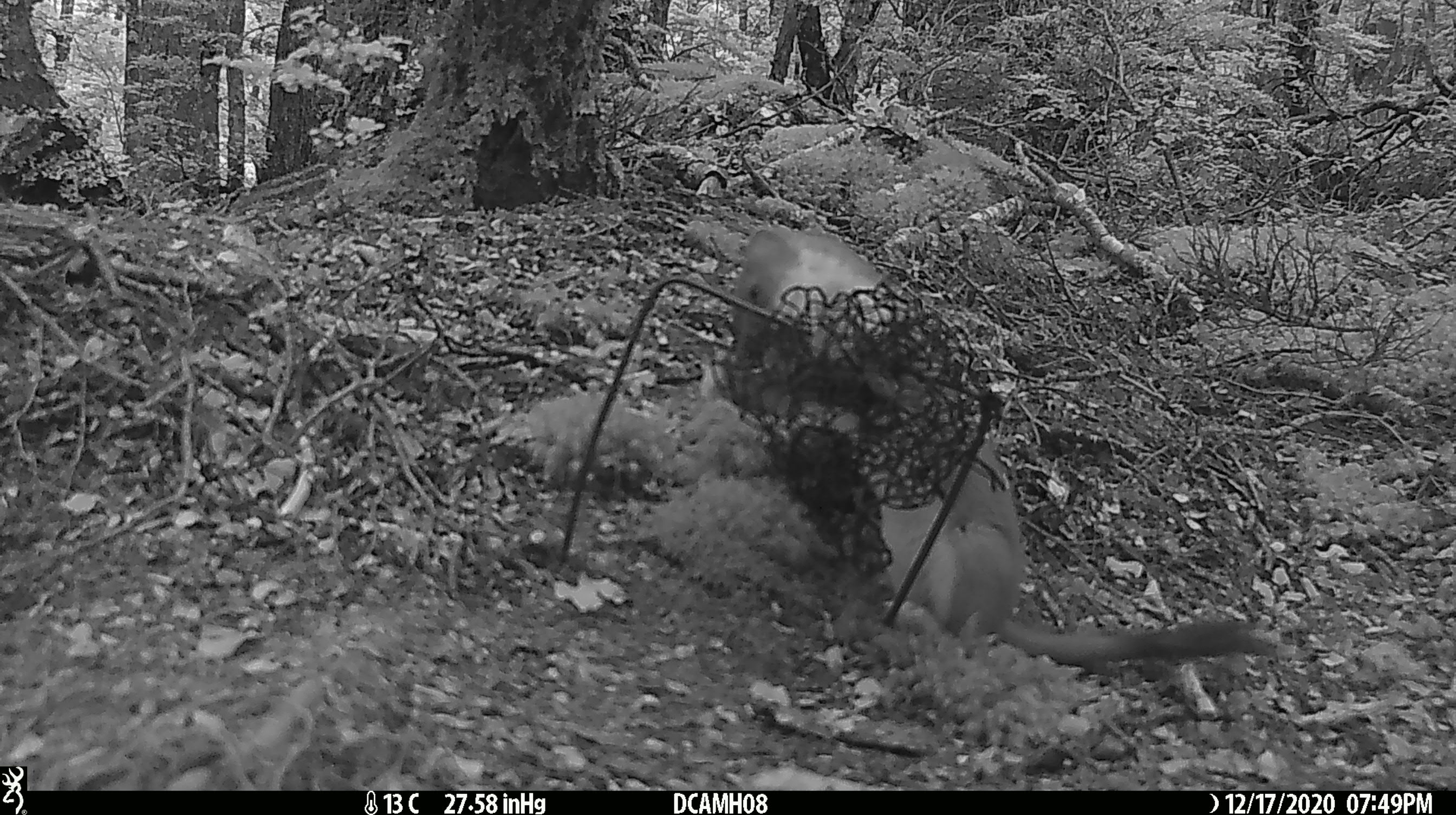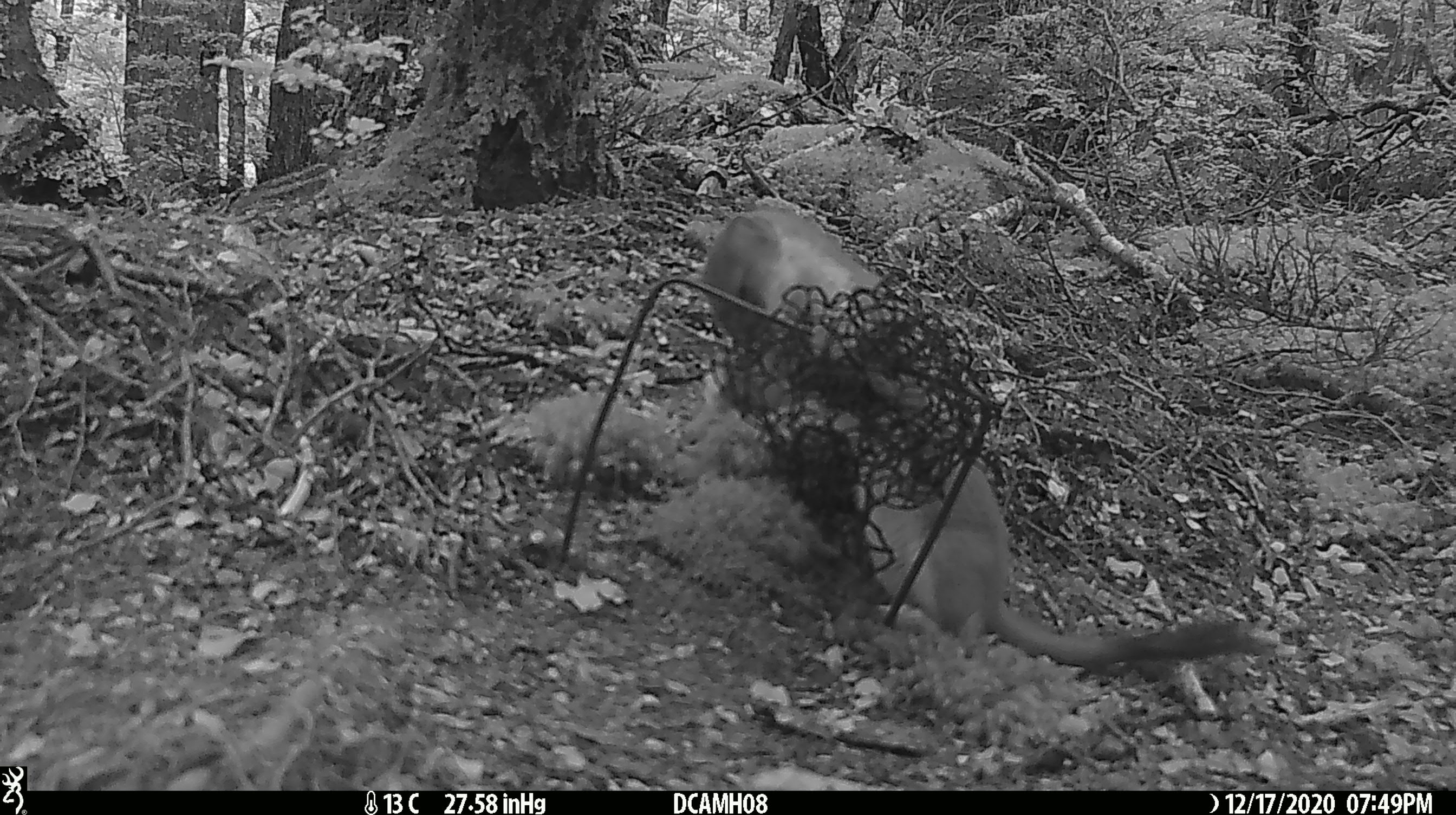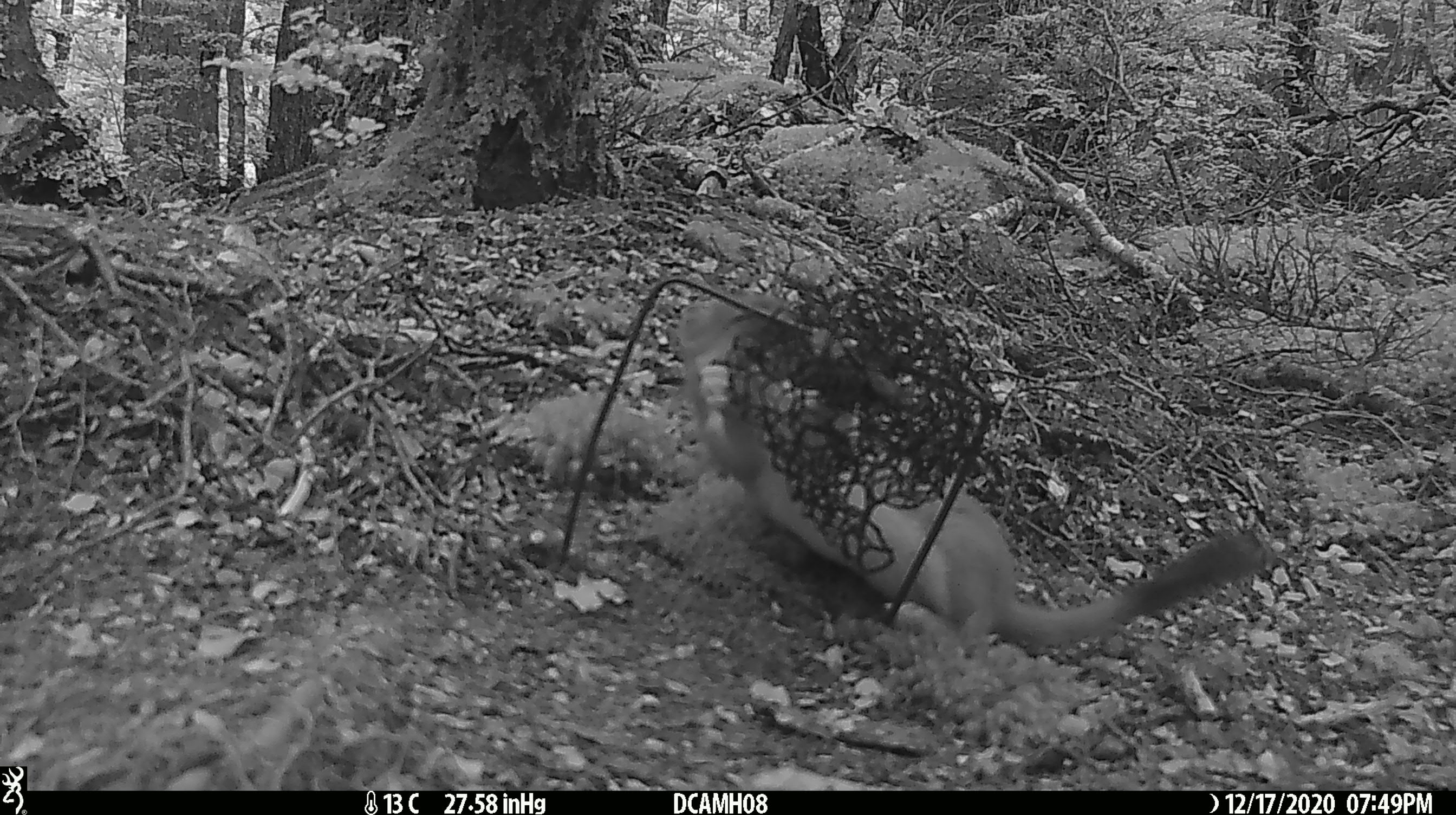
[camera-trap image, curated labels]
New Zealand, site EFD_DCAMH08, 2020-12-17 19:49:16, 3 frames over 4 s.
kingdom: Animalia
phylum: Chordata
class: Mammalia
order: Carnivora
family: Mustelidae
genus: Mustela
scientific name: Mustela erminea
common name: stoat